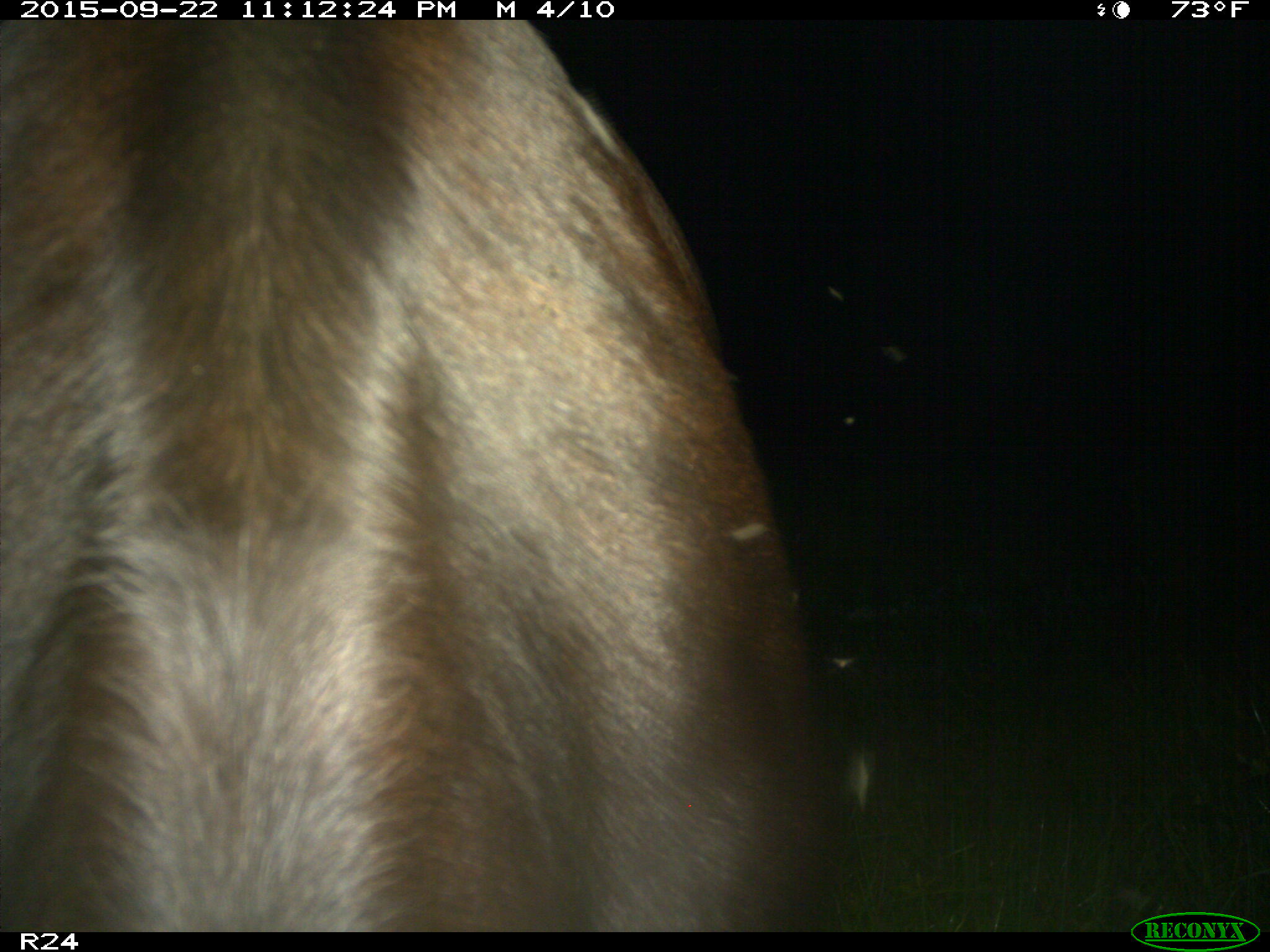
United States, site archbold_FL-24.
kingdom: Animalia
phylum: Chordata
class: Mammalia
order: Artiodactyla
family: Bovidae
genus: Bos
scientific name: Bos taurus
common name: domestic cow